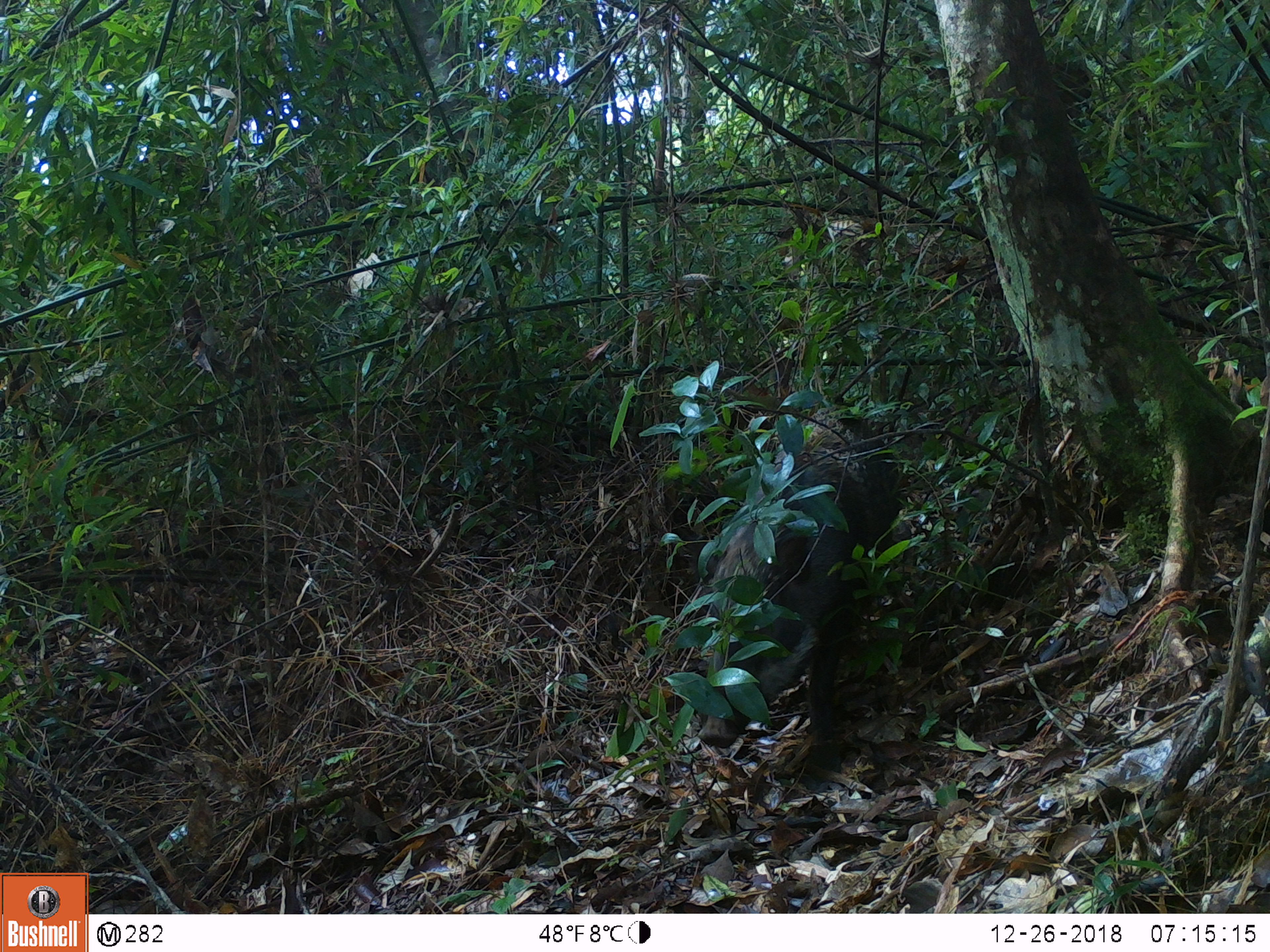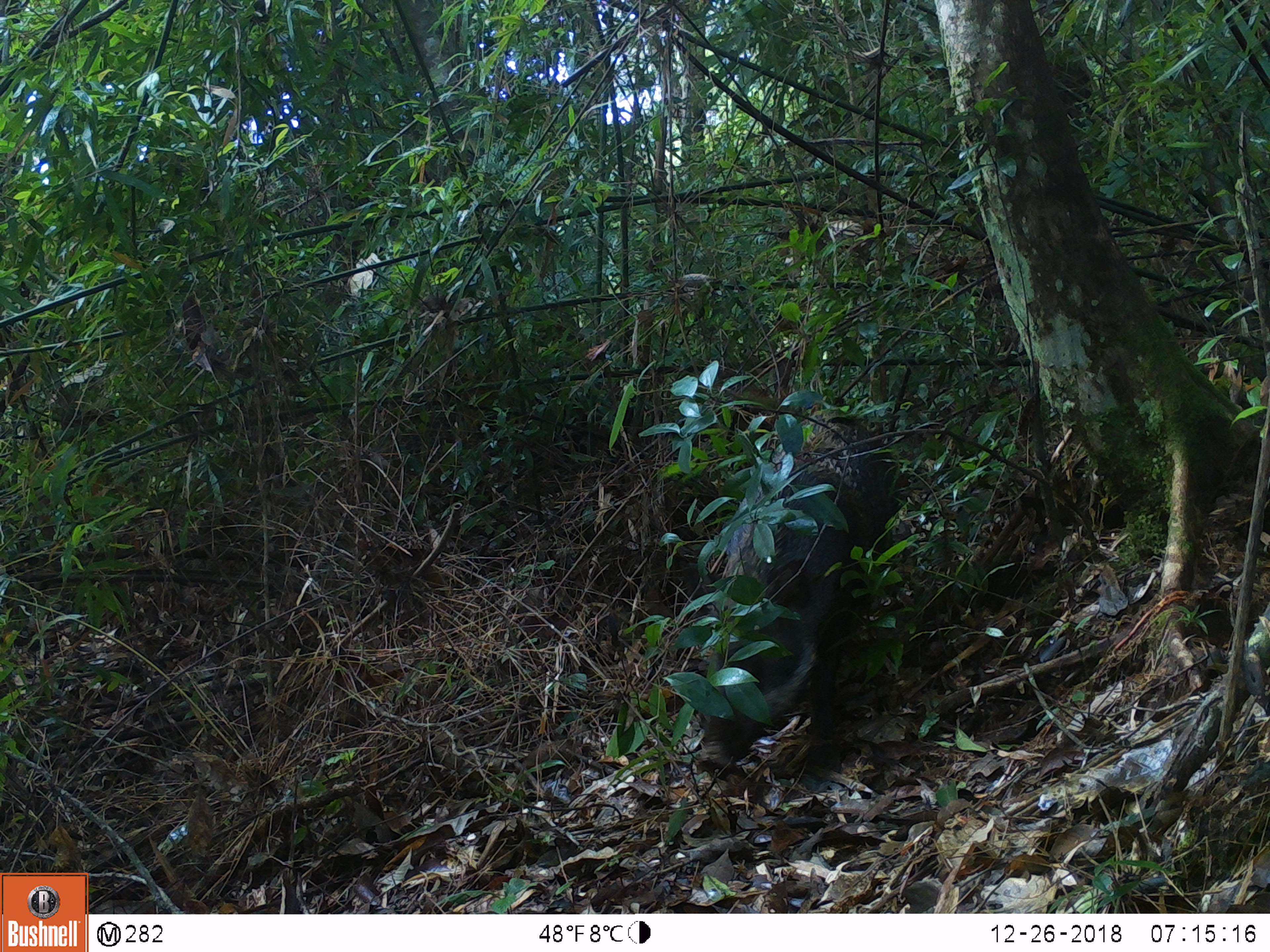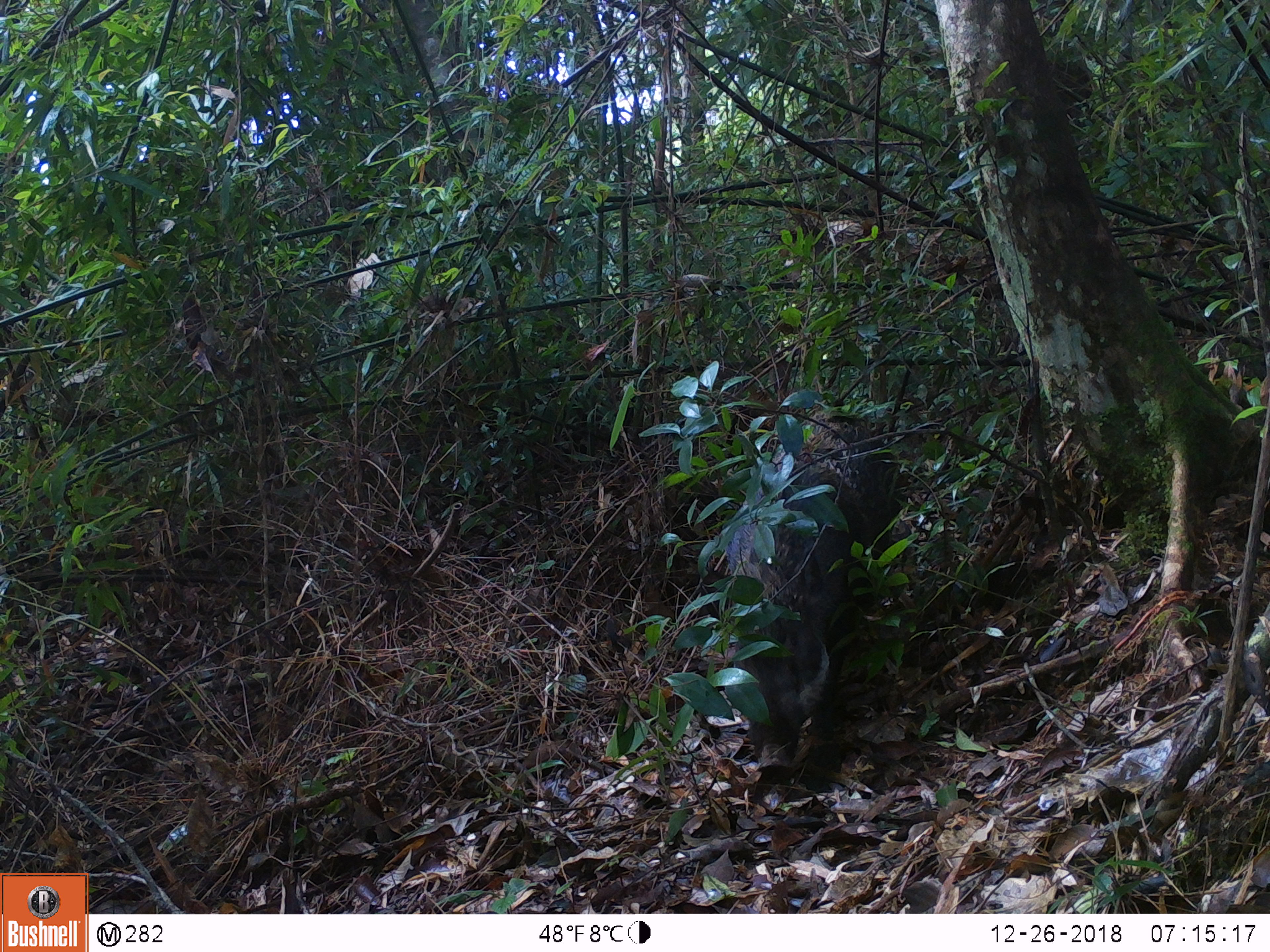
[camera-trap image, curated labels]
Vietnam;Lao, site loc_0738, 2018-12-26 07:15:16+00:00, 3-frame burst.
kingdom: Animalia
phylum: Chordata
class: Mammalia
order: Artiodactyla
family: Suidae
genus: Sus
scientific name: Sus scrofa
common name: eurasian wild pig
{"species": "eurasian wild pig (Sus scrofa)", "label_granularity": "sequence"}